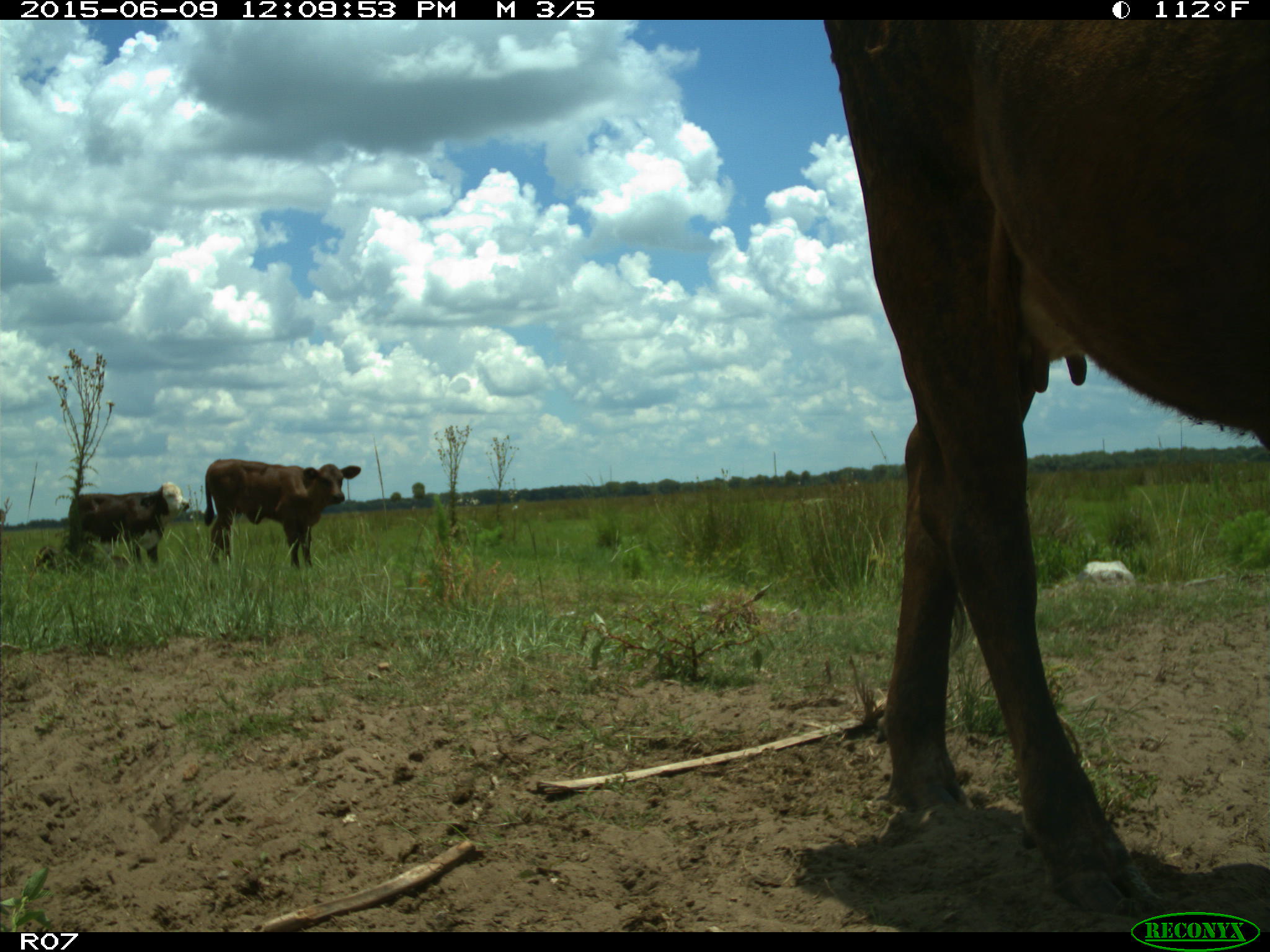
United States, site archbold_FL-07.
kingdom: Animalia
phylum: Chordata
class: Mammalia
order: Artiodactyla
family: Bovidae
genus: Bos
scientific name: Bos taurus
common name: domestic cow